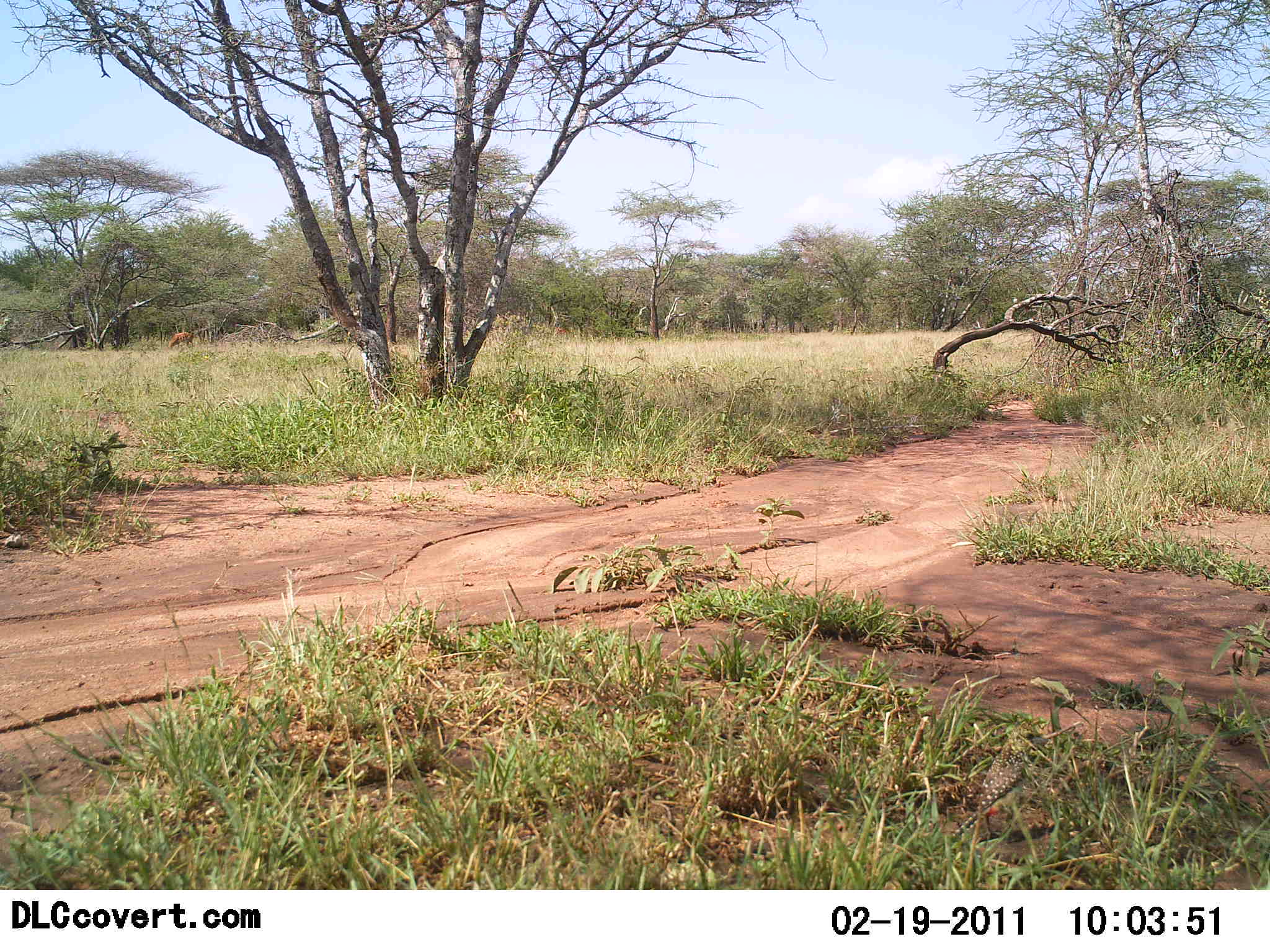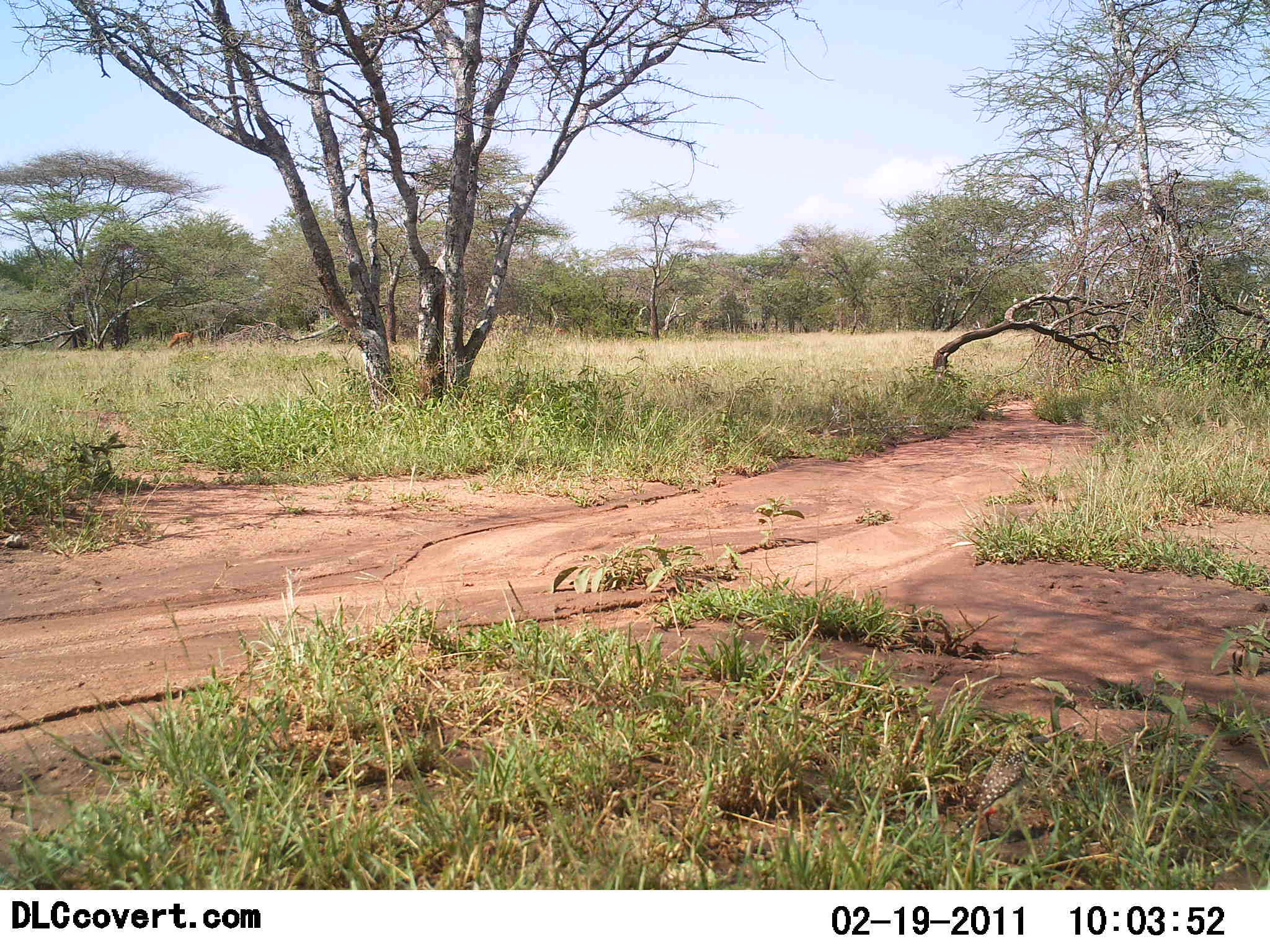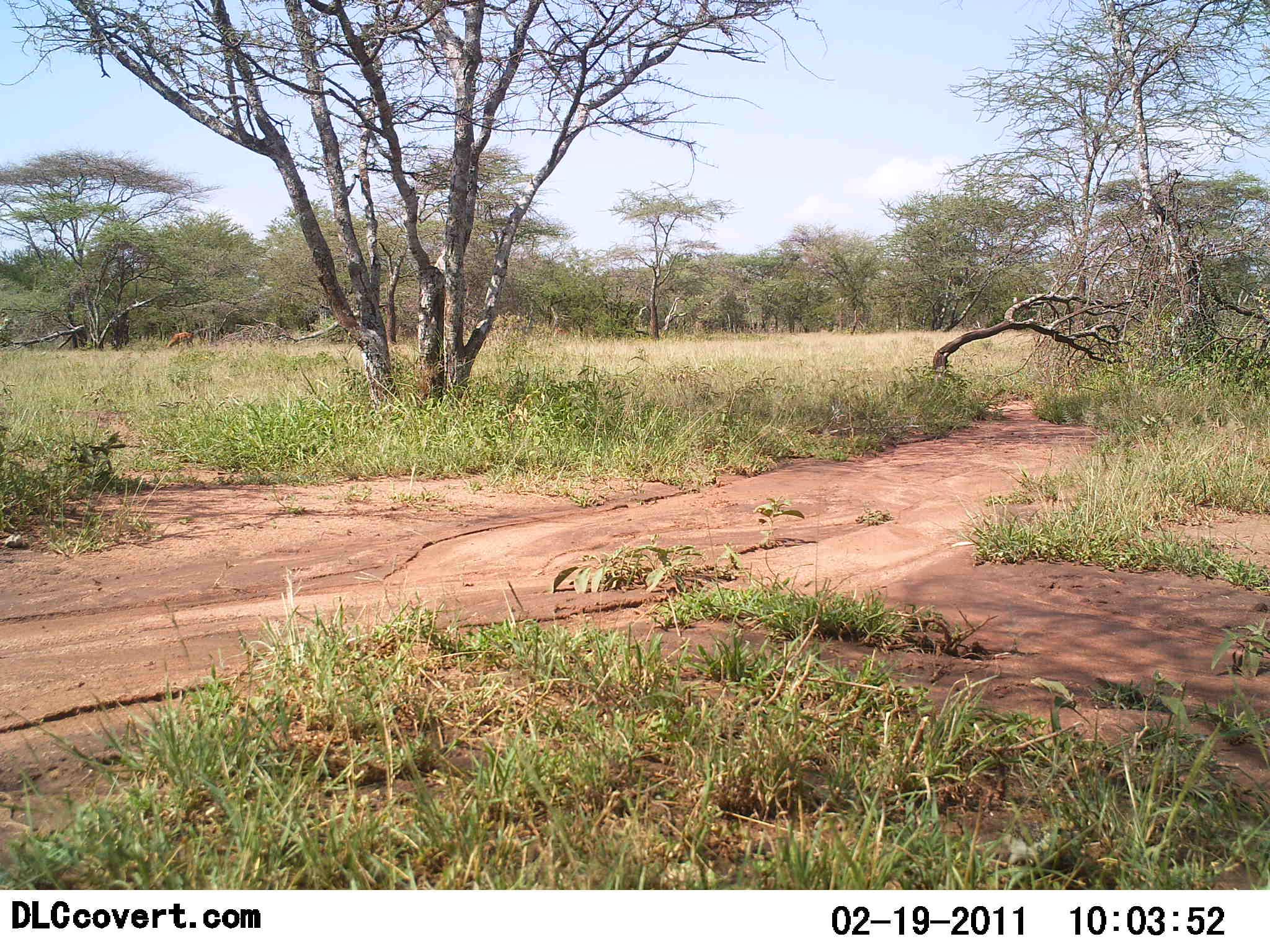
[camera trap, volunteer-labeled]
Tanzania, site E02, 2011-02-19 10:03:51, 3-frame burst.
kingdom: Animalia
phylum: Chordata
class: Aves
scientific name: Aves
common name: bird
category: otherbird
Otherbird (bird) (Aves), count 1. Behavior (volunteer vote fractions): standing 9%, resting 0%, moving 91%, interacting 0%. Young present (vote fraction): 0%. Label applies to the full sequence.